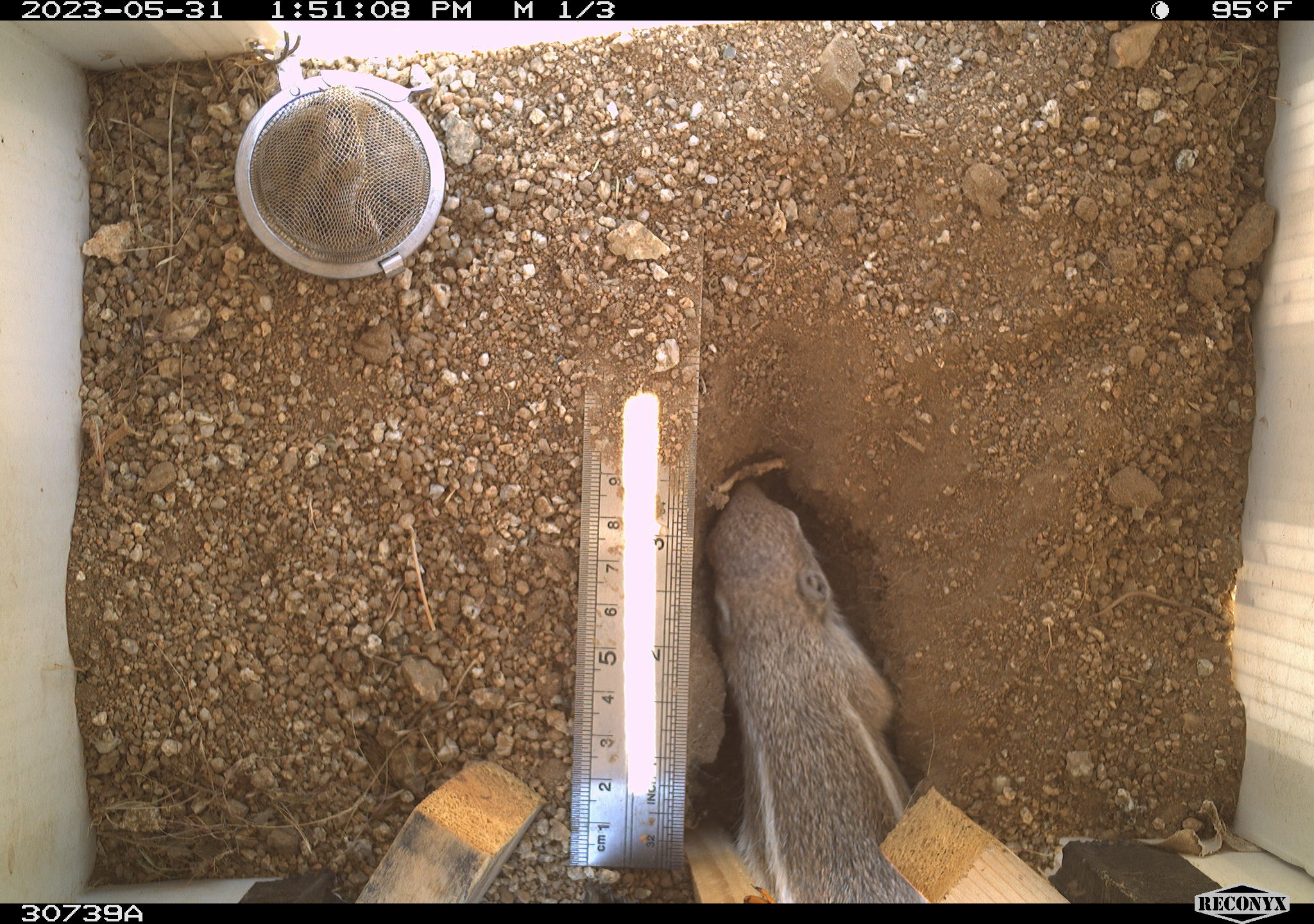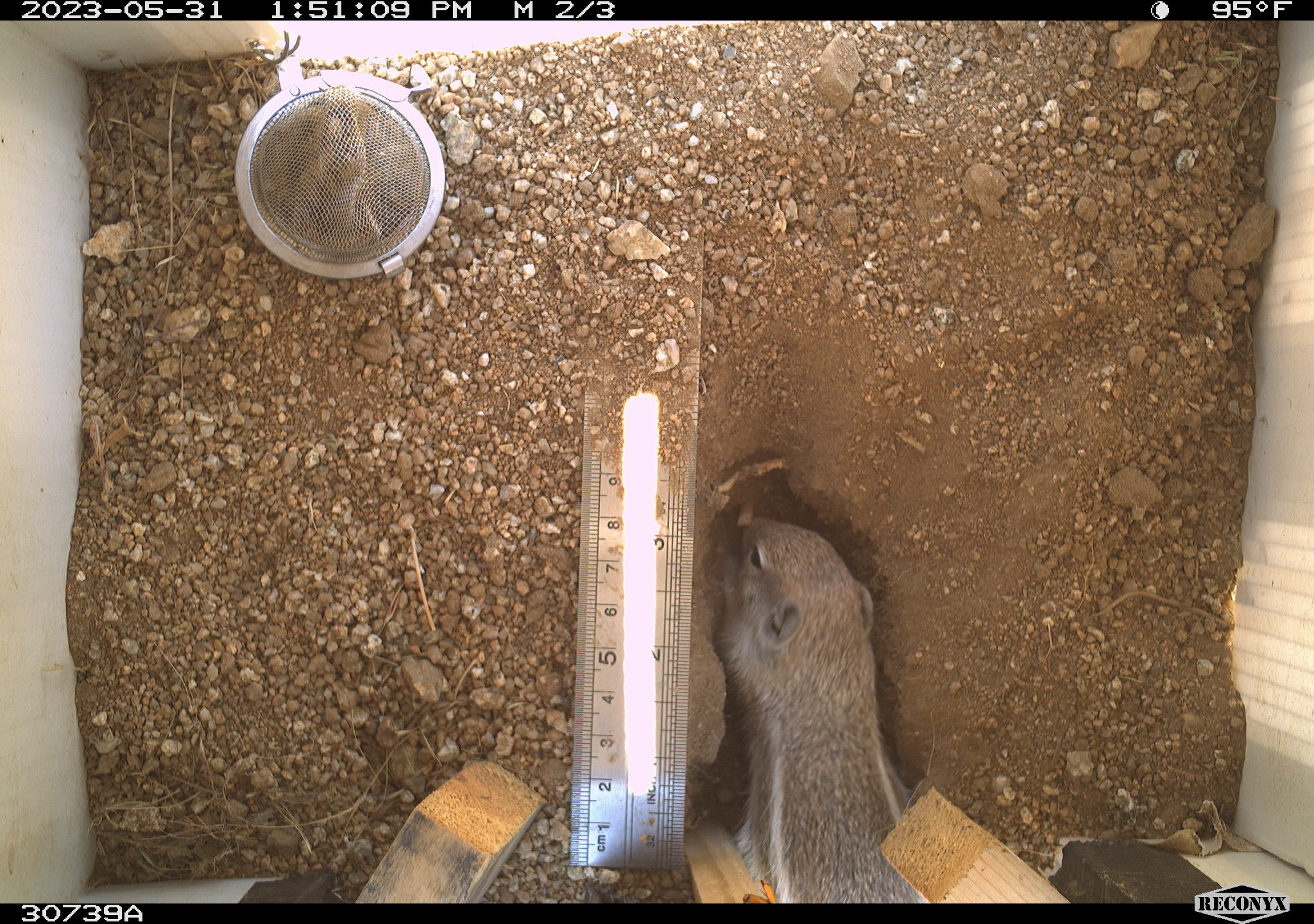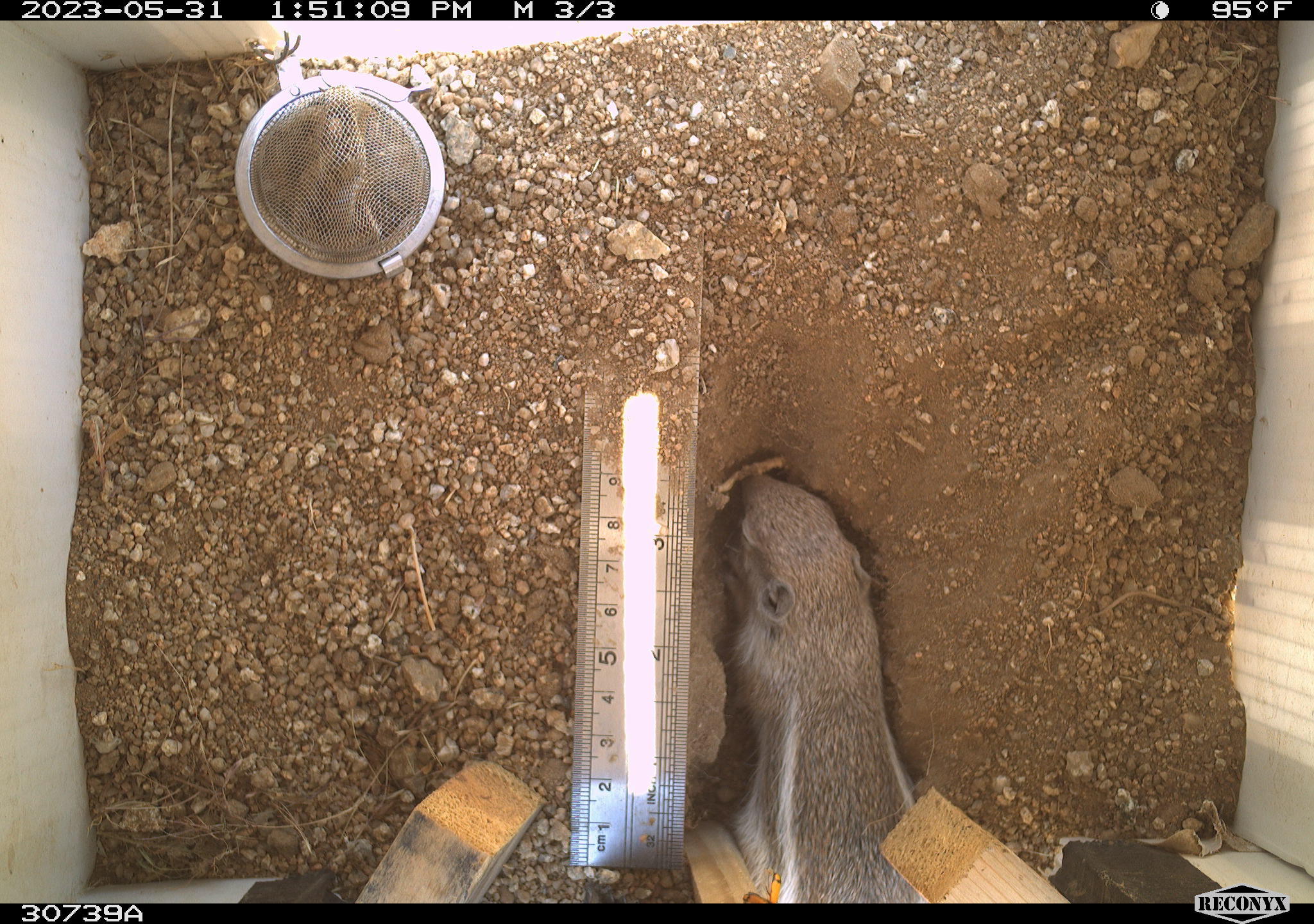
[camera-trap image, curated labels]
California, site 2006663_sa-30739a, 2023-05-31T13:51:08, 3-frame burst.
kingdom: Animalia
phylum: Chordata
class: Mammalia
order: Rodentia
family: Sciuridae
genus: Ammospermophilus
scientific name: Ammospermophilus leucurus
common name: white-tailed antelope squirrel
White-tailed antelope squirrel (Ammospermophilus leucurus).